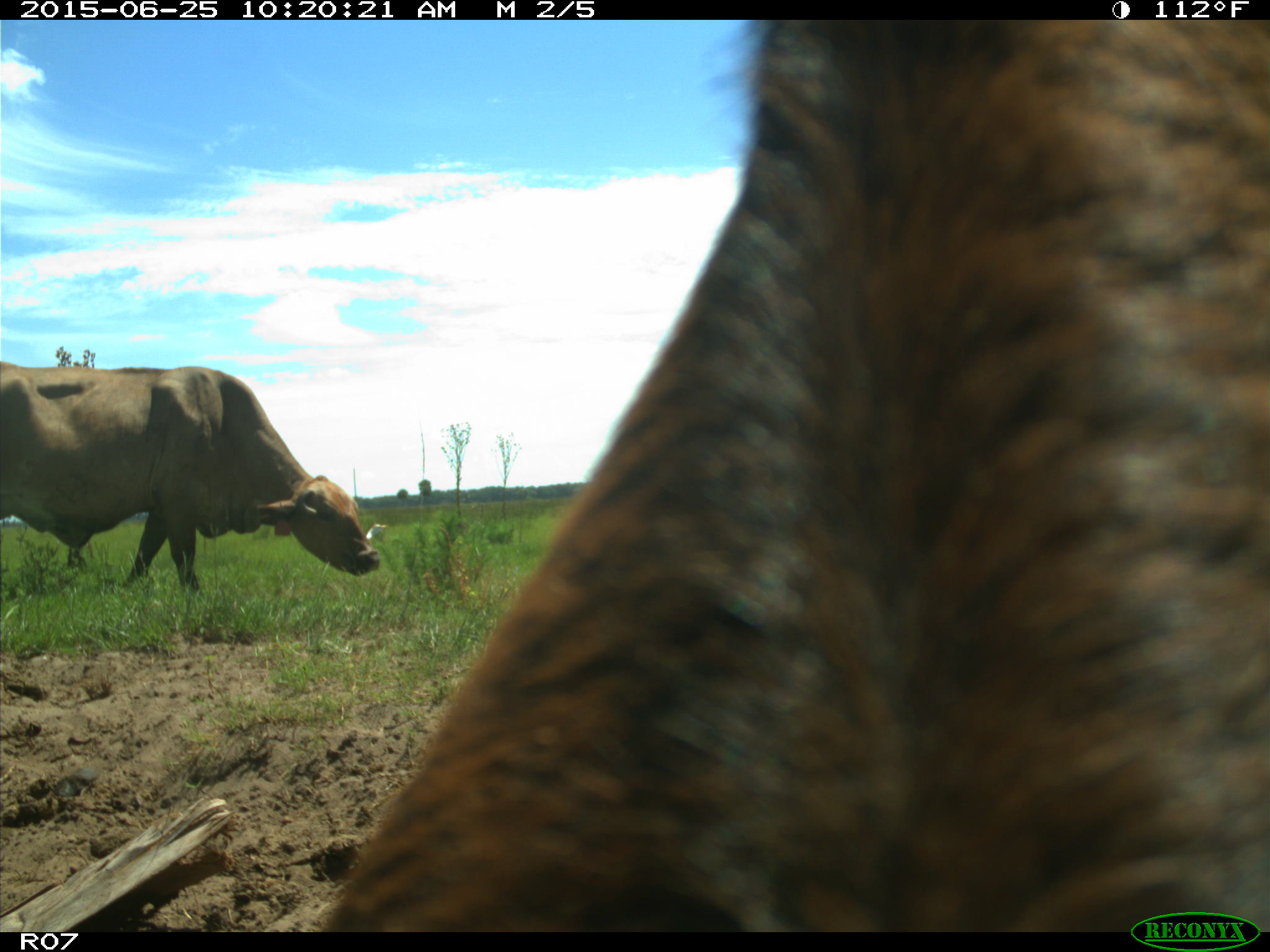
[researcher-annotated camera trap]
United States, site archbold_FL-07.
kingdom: Animalia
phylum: Chordata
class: Mammalia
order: Artiodactyla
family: Bovidae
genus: Bos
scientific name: Bos taurus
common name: domestic cow